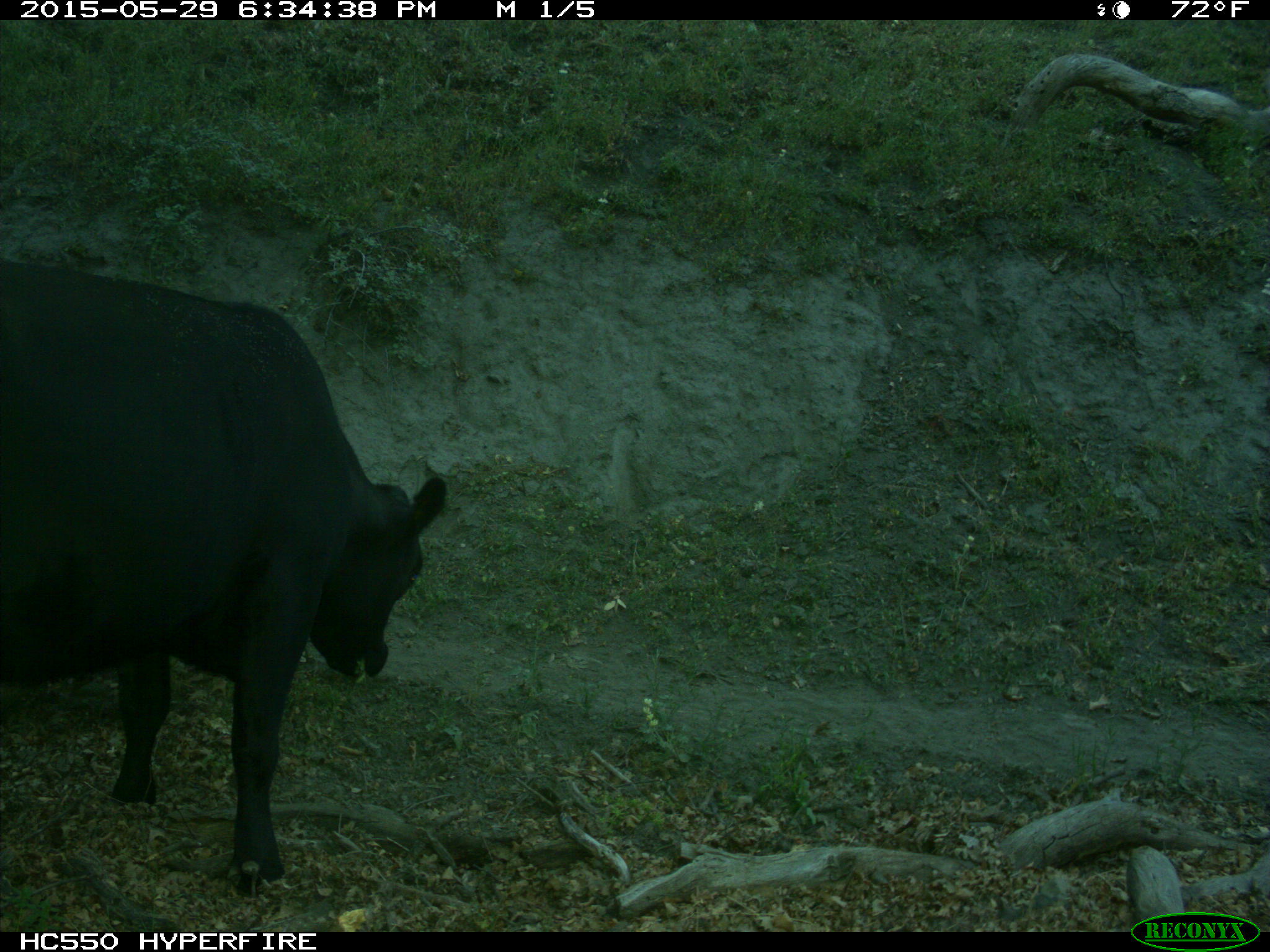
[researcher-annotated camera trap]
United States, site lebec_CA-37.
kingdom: Animalia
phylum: Chordata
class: Mammalia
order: Artiodactyla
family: Bovidae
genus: Bos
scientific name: Bos taurus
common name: domestic cow